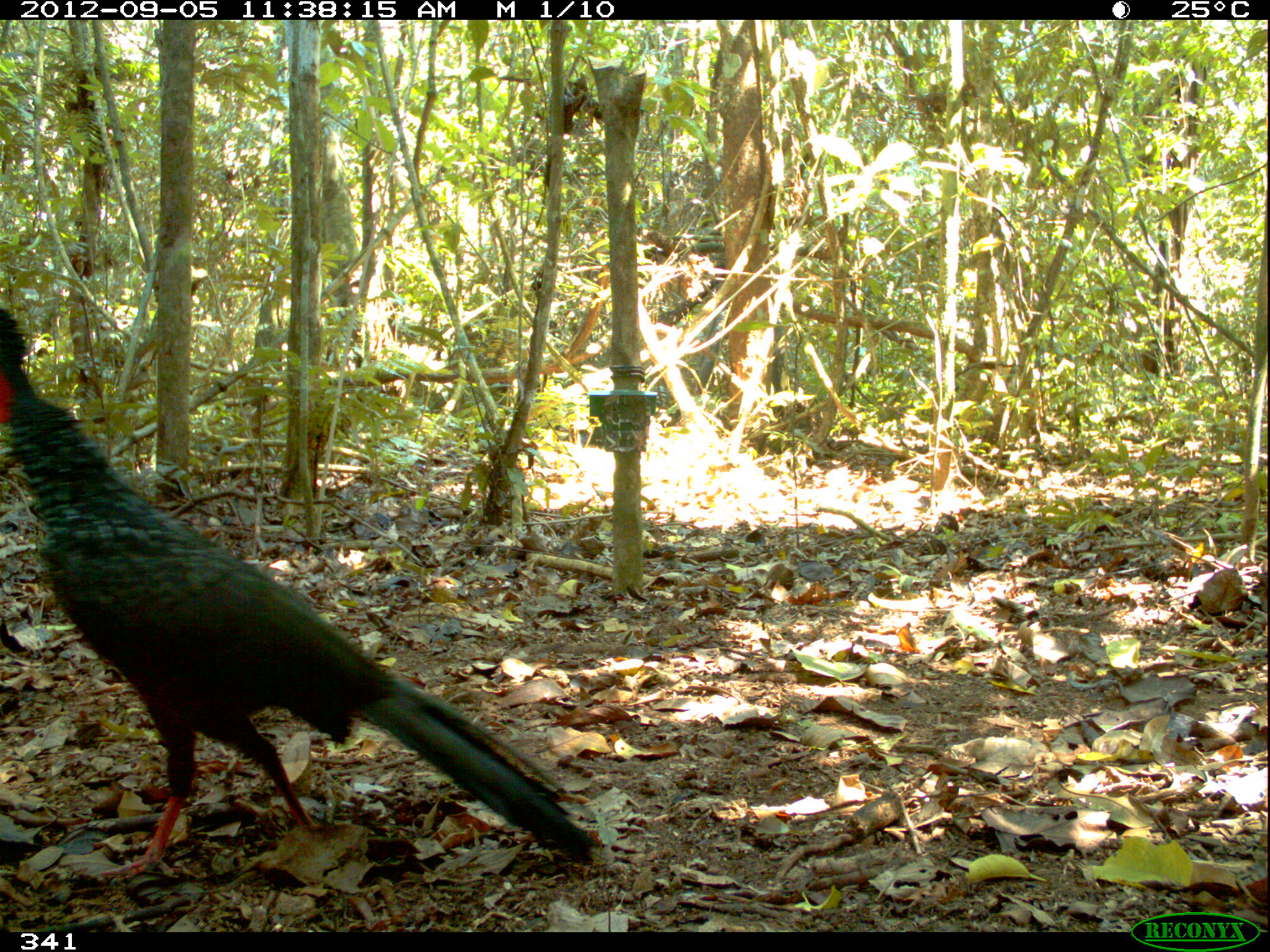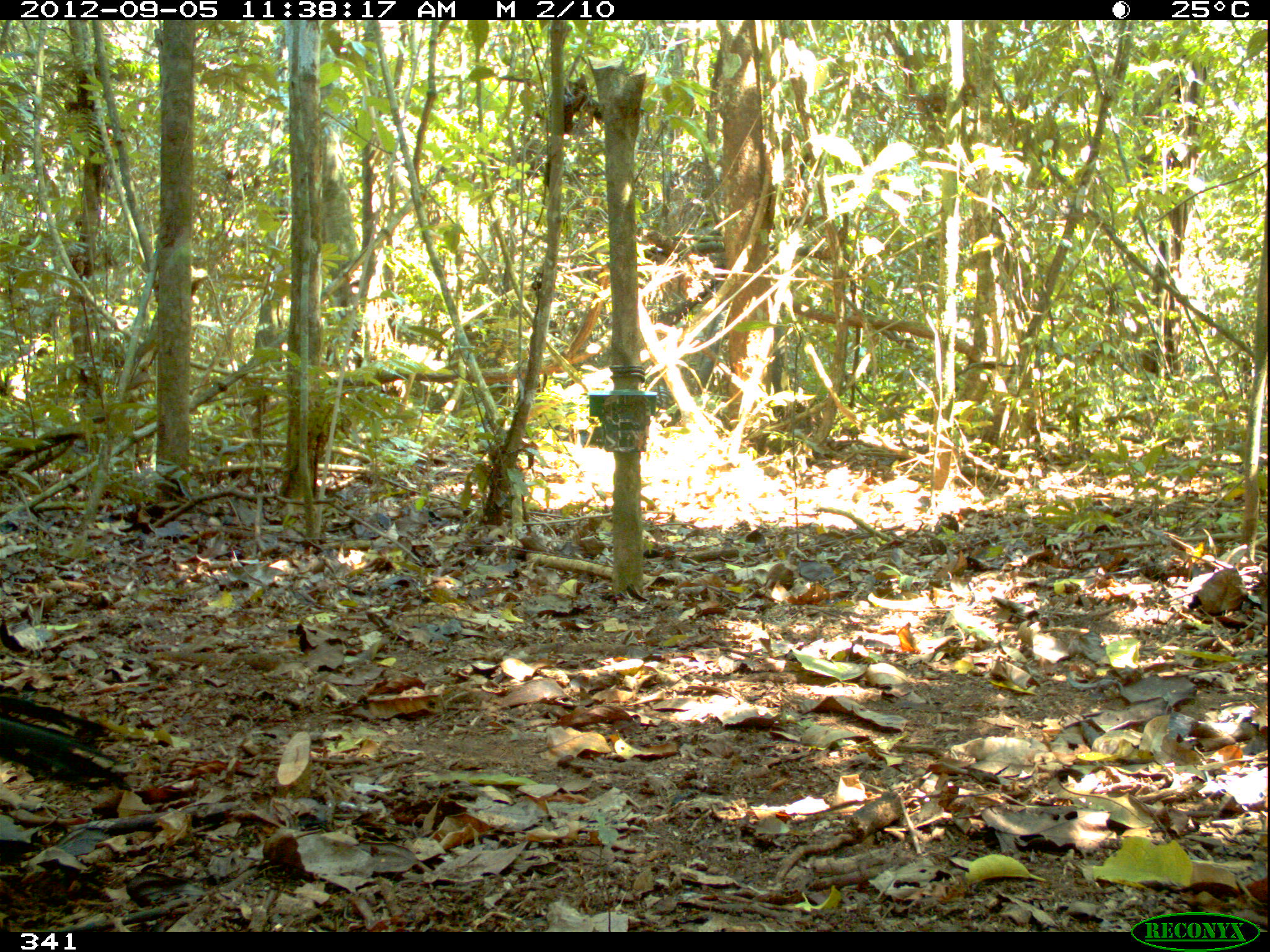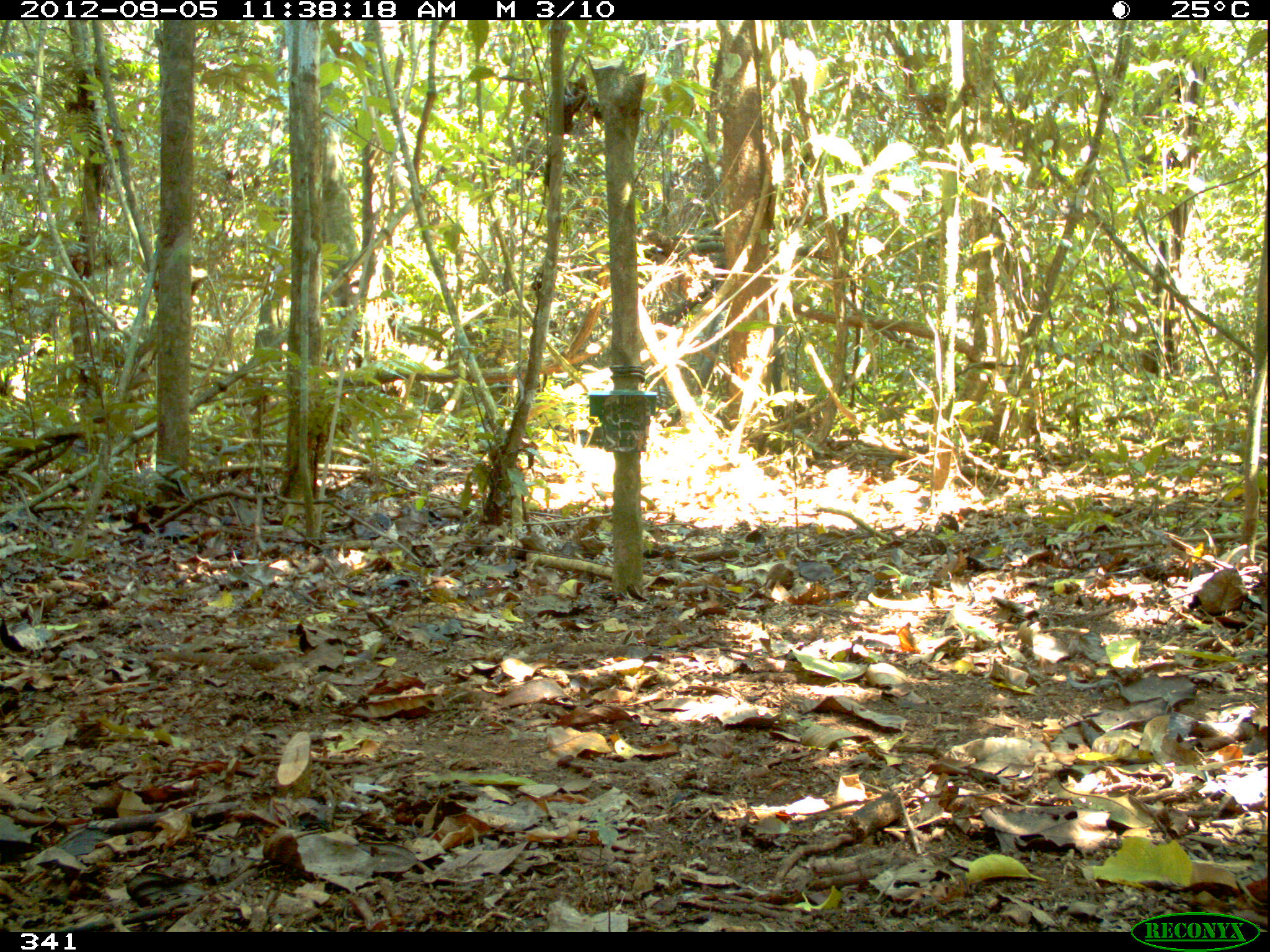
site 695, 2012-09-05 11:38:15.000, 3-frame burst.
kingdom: Animalia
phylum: Chordata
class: Aves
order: Galliformes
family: Cracidae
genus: Penelope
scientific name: Penelope jacquacu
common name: spix's guan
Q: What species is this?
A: Penelope jacquacu (spix's guan).